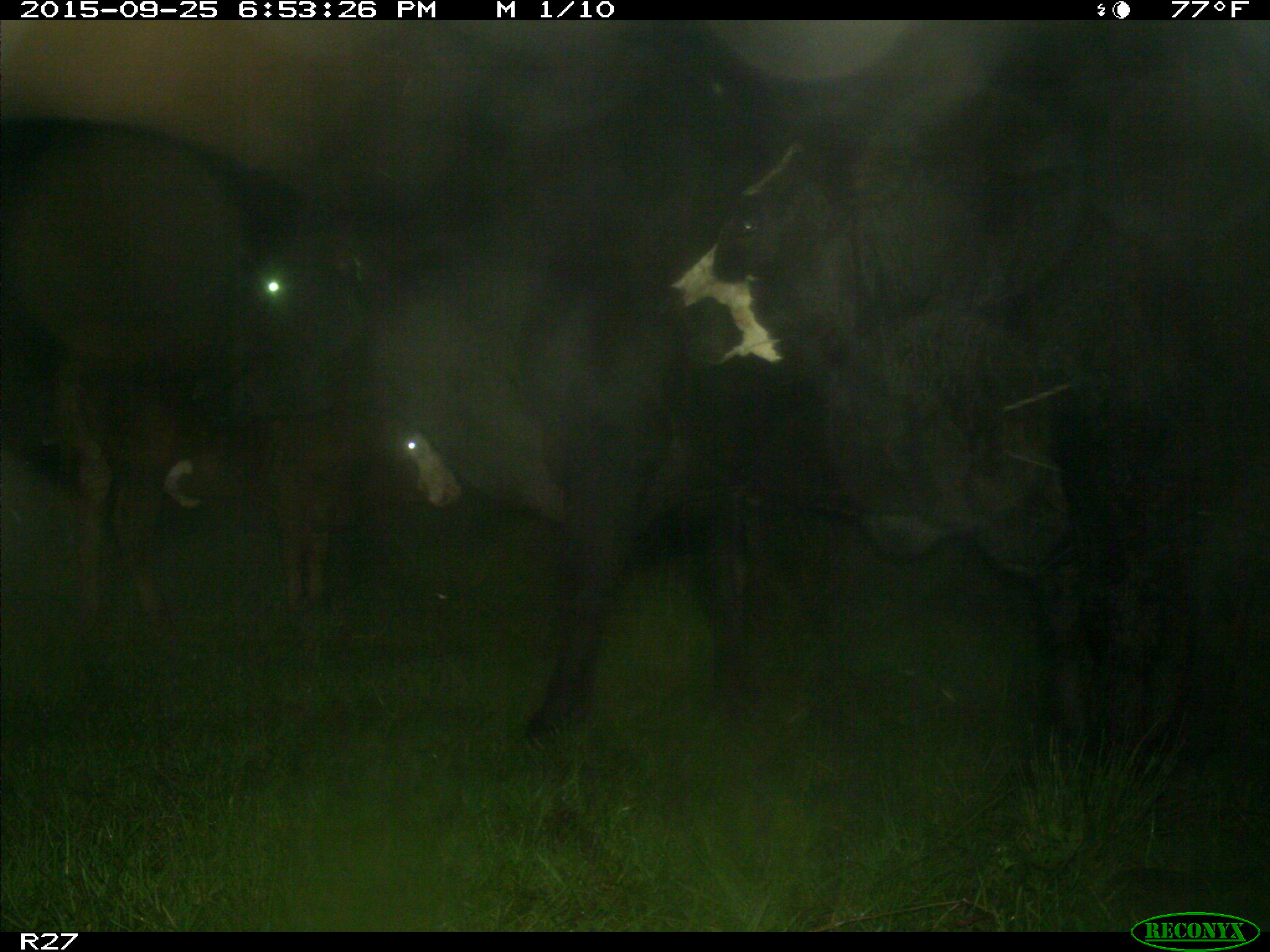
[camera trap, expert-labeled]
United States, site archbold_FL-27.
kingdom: Animalia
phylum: Chordata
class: Mammalia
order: Artiodactyla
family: Bovidae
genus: Bos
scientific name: Bos taurus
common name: domestic cow